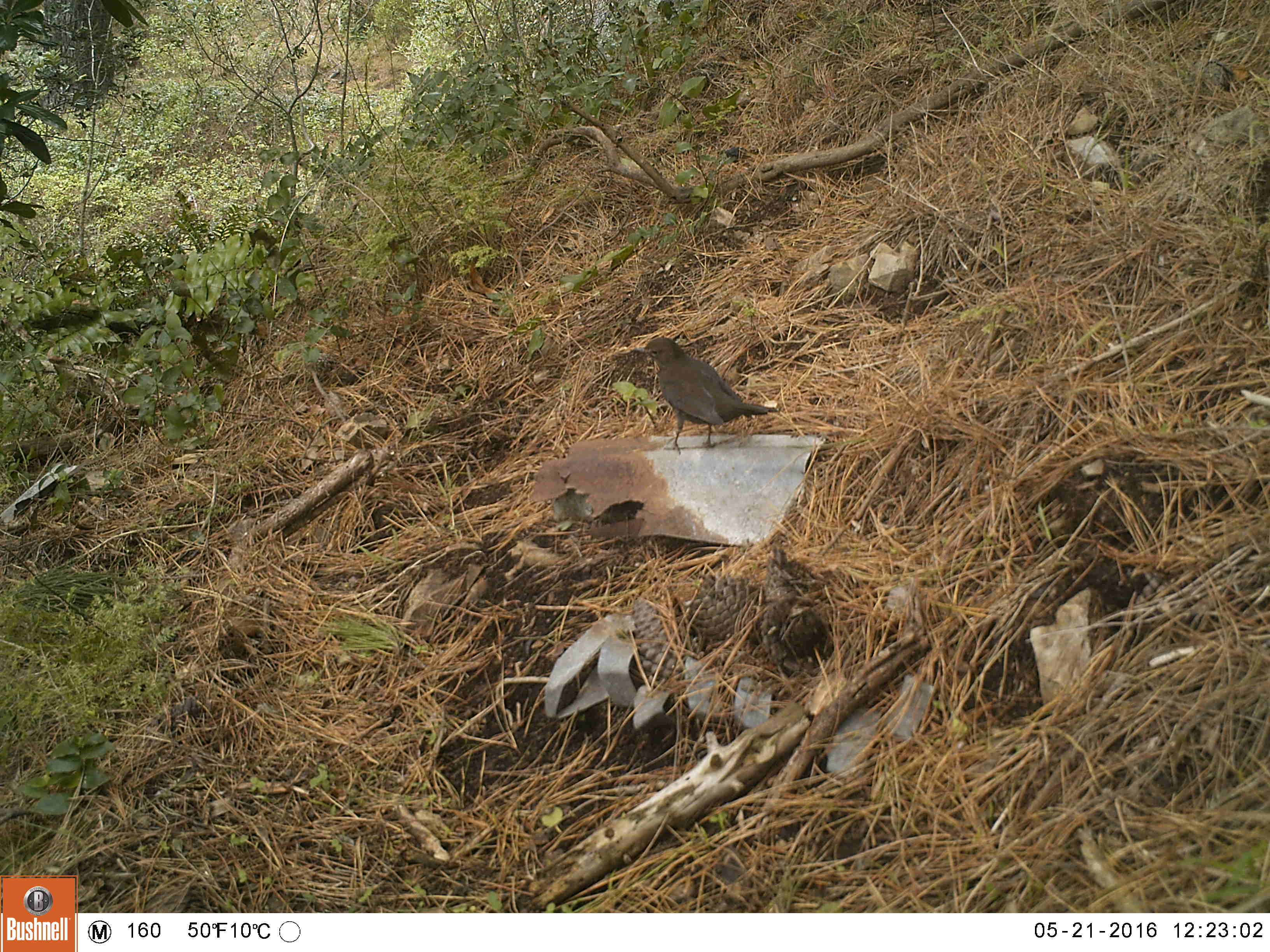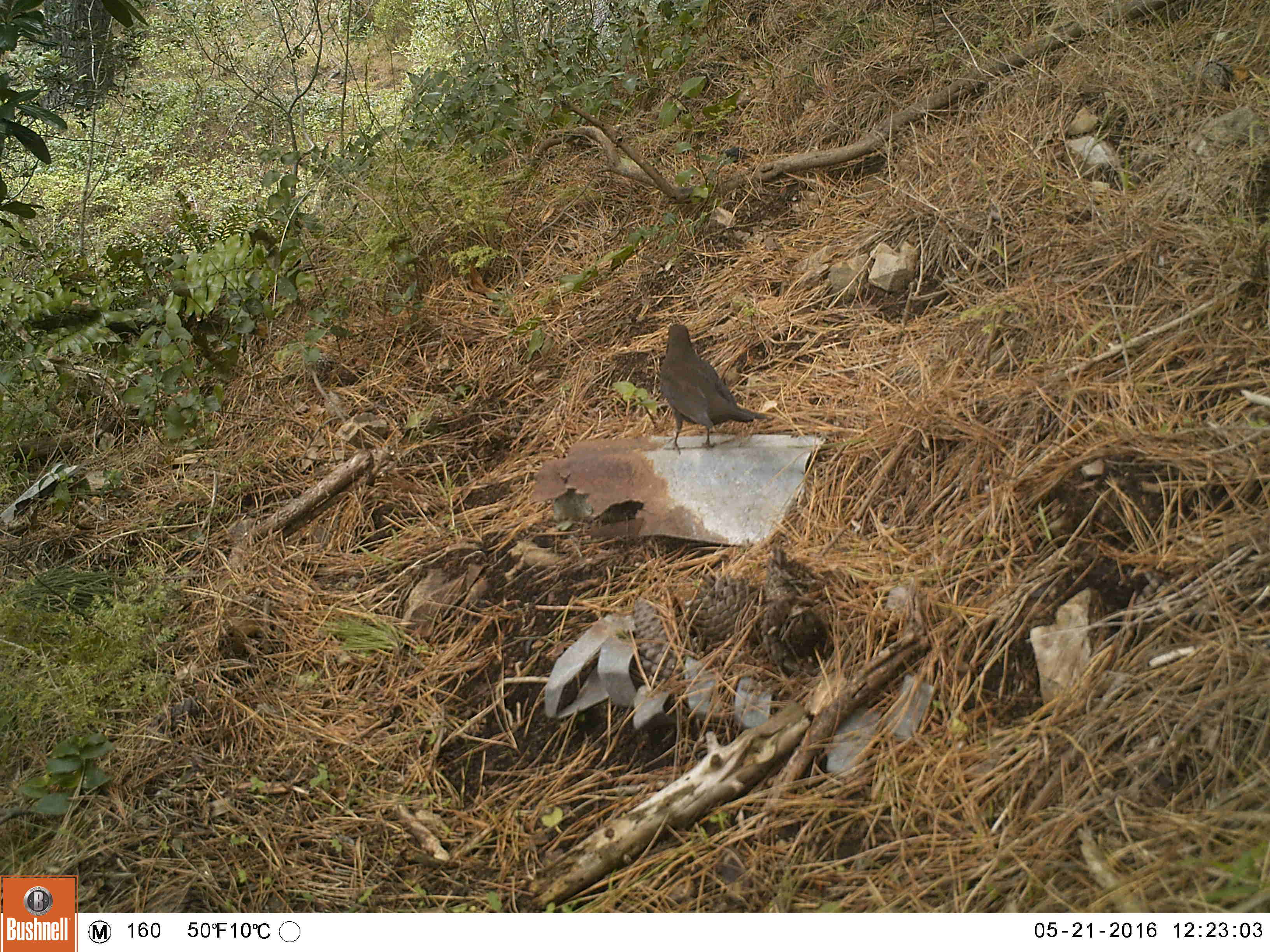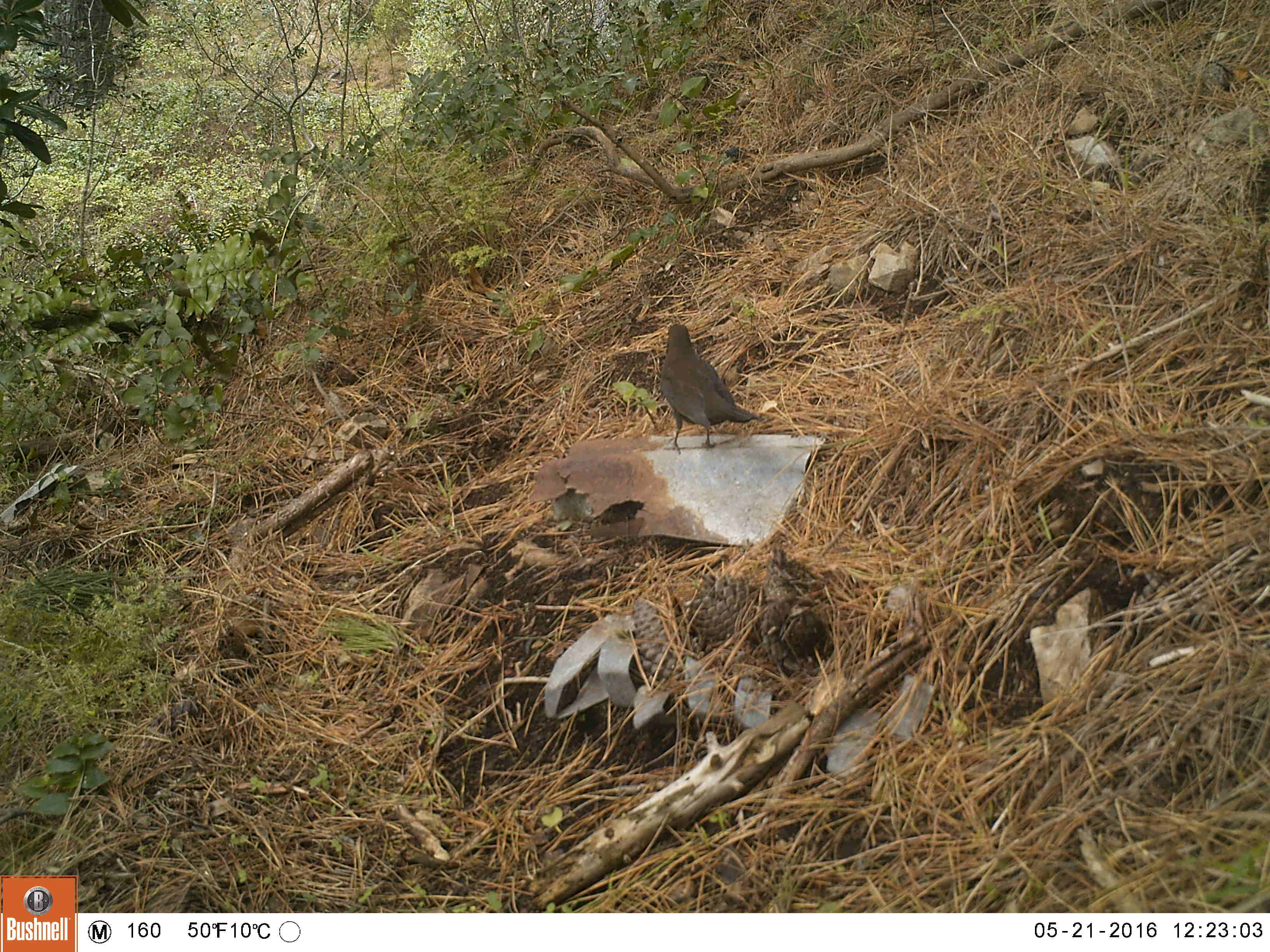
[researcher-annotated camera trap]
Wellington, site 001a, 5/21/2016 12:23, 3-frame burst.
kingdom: Animalia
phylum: Chordata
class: Aves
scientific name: Aves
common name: bird